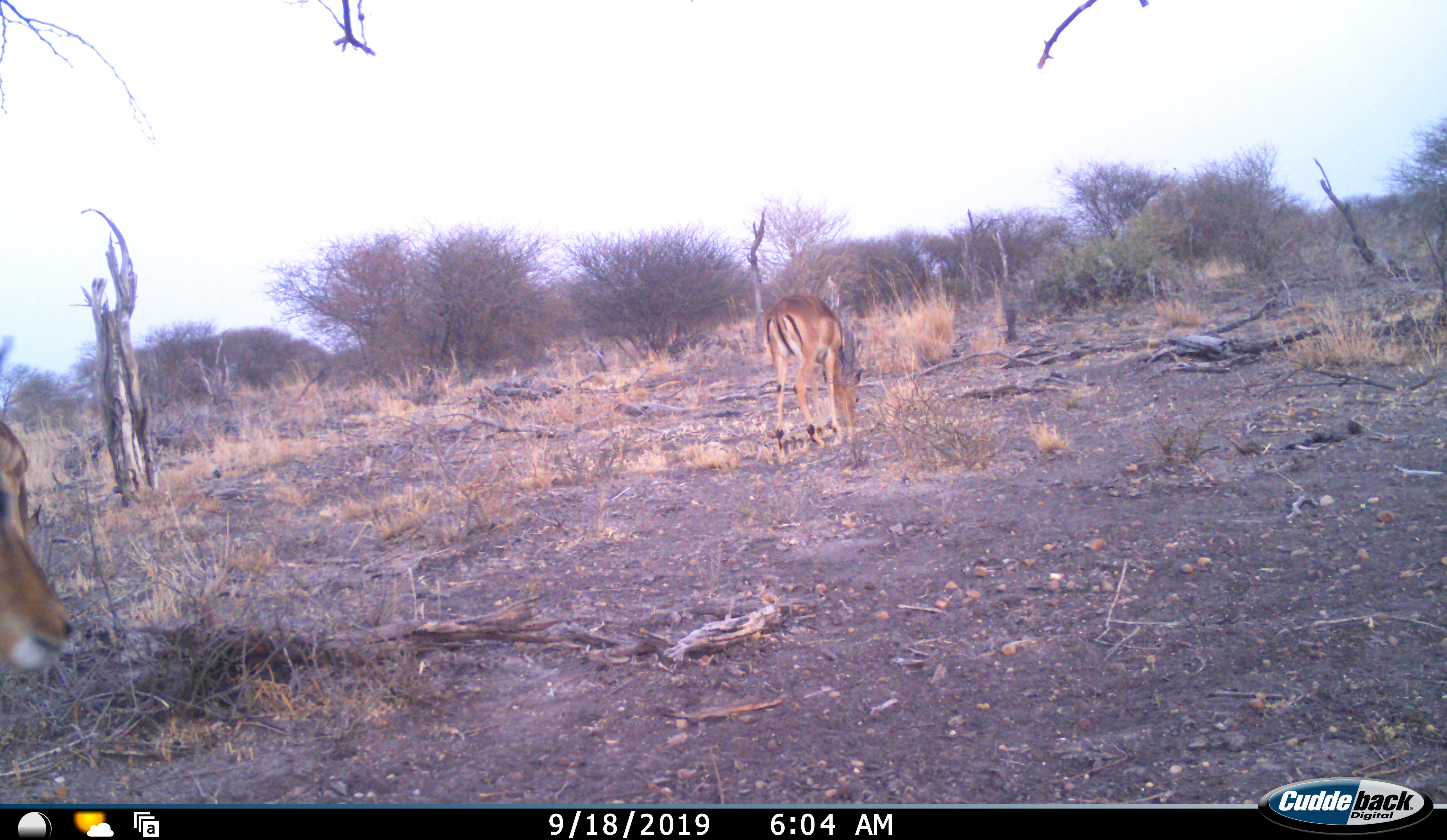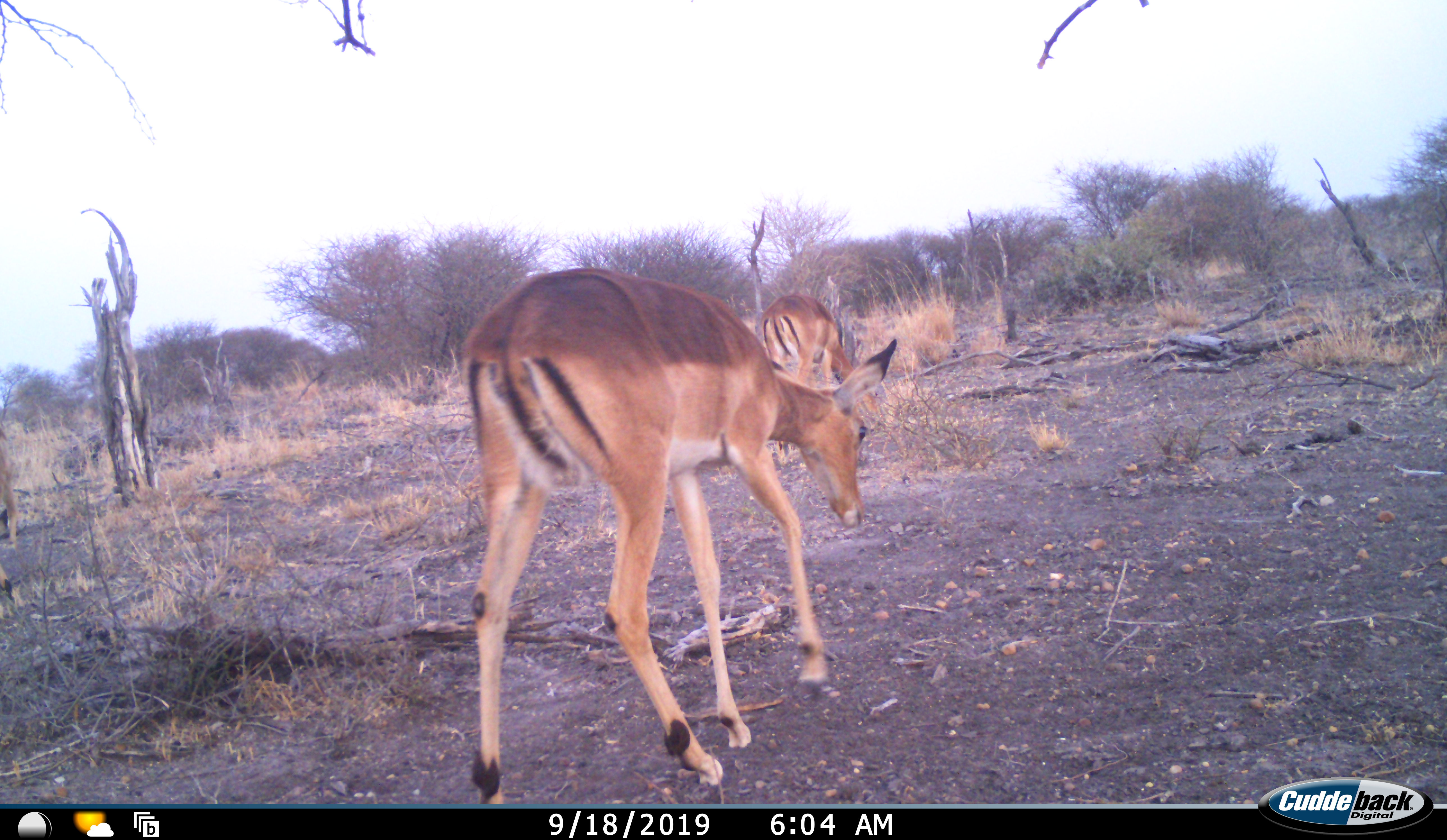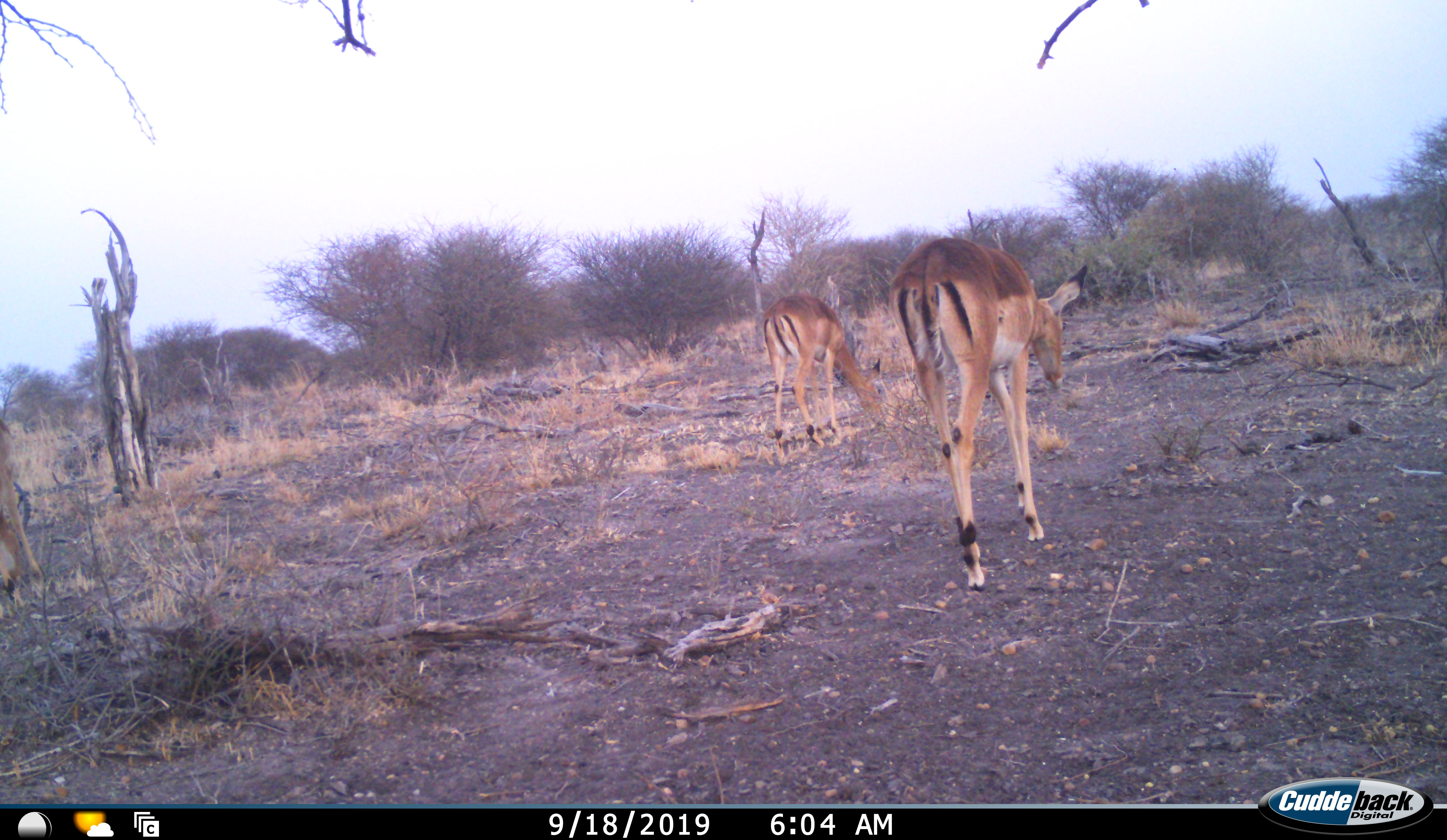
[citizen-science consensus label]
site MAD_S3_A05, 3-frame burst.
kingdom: Animalia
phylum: Chordata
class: Mammalia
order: Artiodactyla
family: Bovidae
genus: Aepyceros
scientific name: Aepyceros melampus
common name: impala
Impala (Aepyceros melampus), count 2. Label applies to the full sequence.